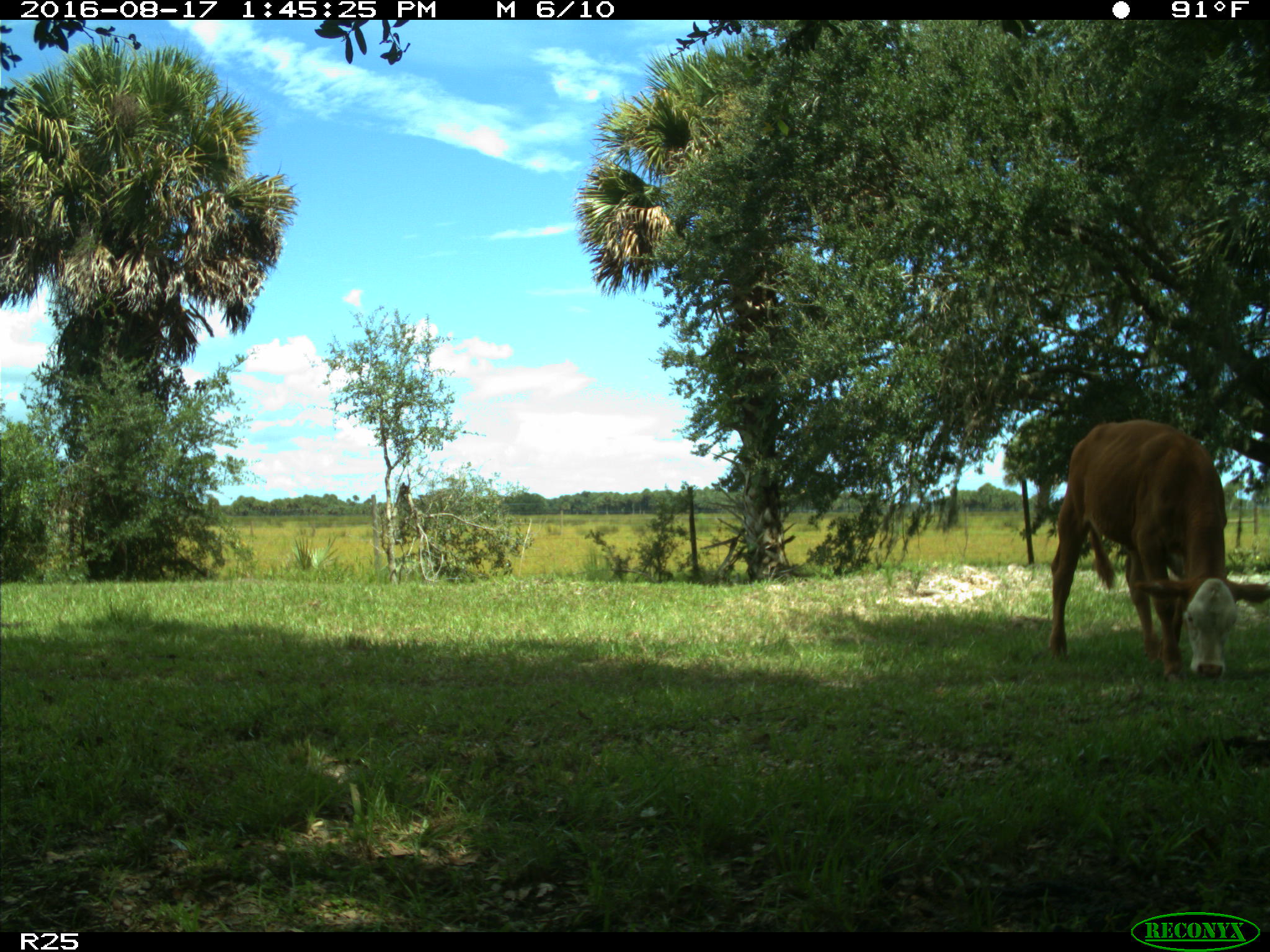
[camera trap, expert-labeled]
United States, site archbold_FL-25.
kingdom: Animalia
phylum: Chordata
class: Mammalia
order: Artiodactyla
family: Bovidae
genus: Bos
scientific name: Bos taurus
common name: domestic cow